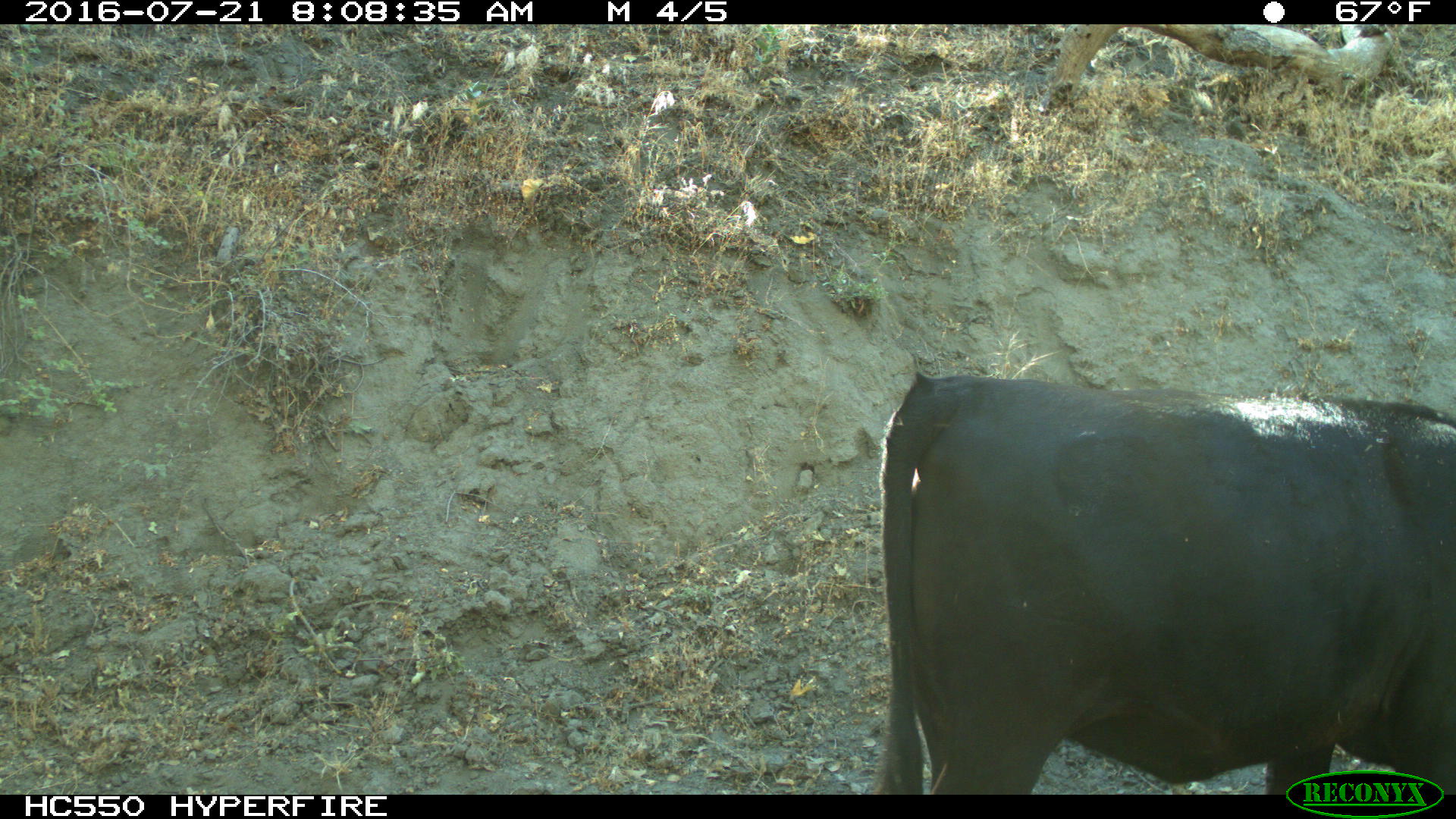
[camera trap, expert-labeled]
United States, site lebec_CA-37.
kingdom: Animalia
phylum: Chordata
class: Mammalia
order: Artiodactyla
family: Bovidae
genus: Bos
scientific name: Bos taurus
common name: domestic cow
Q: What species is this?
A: Bos taurus (domestic cow).